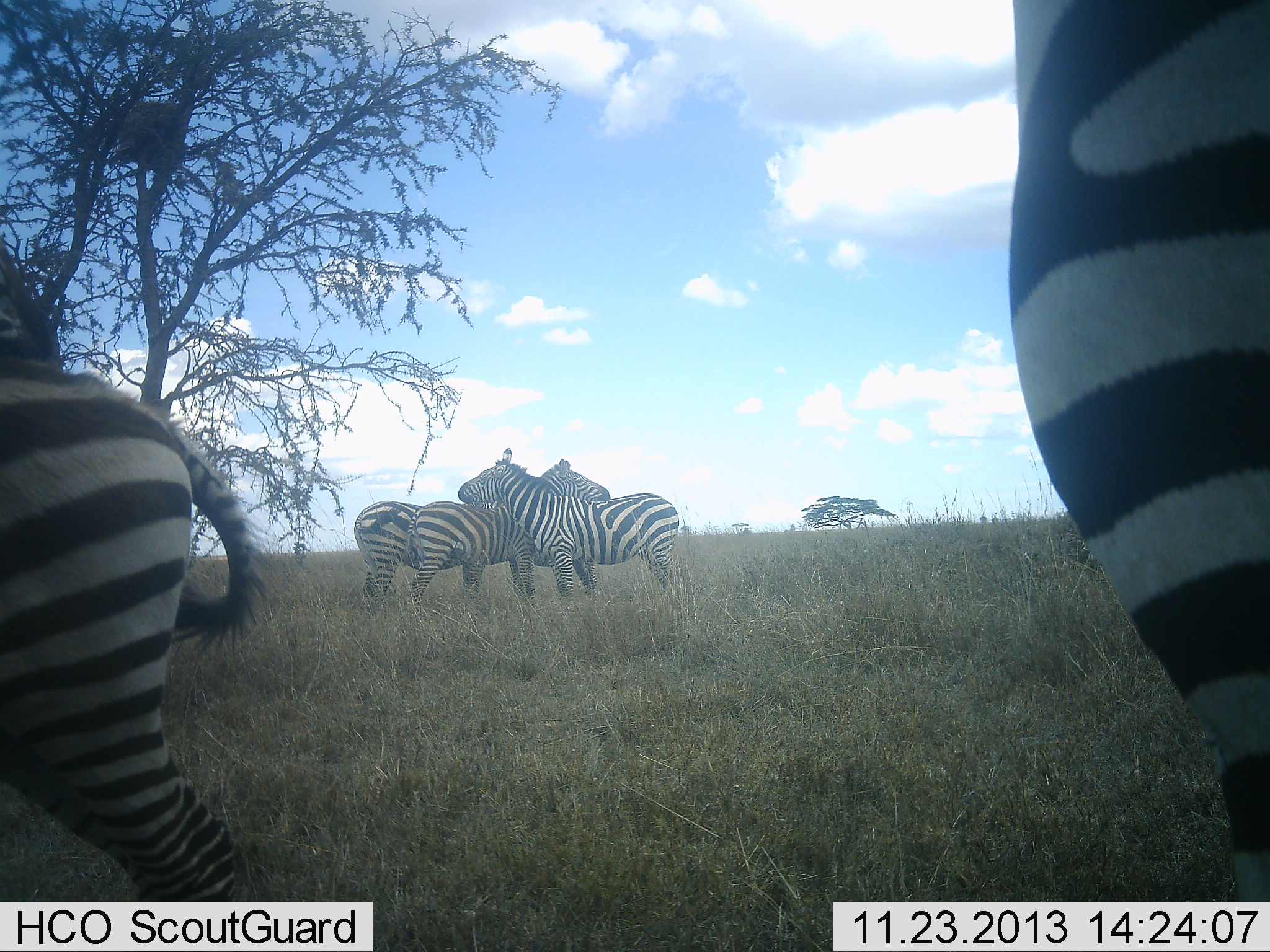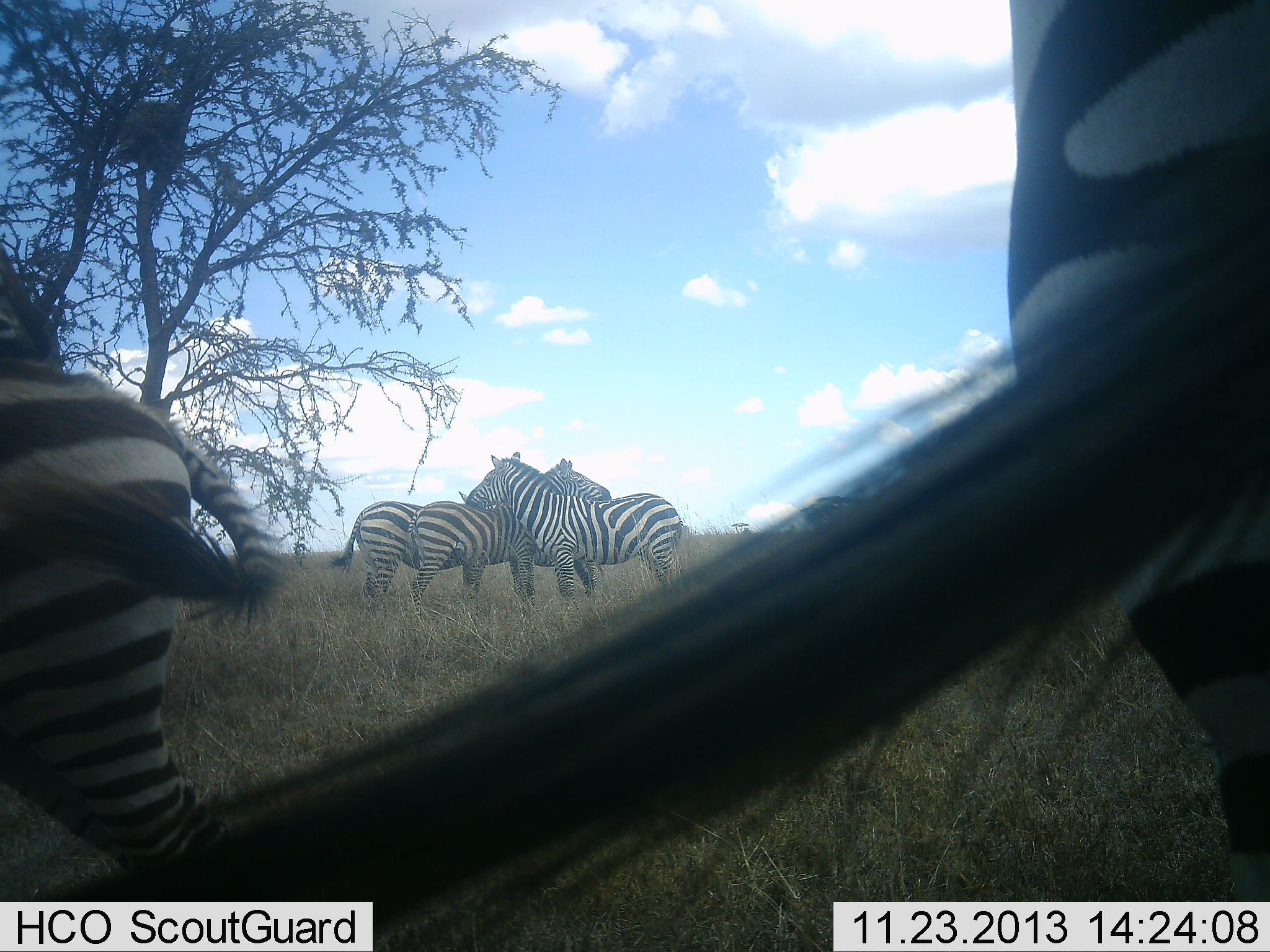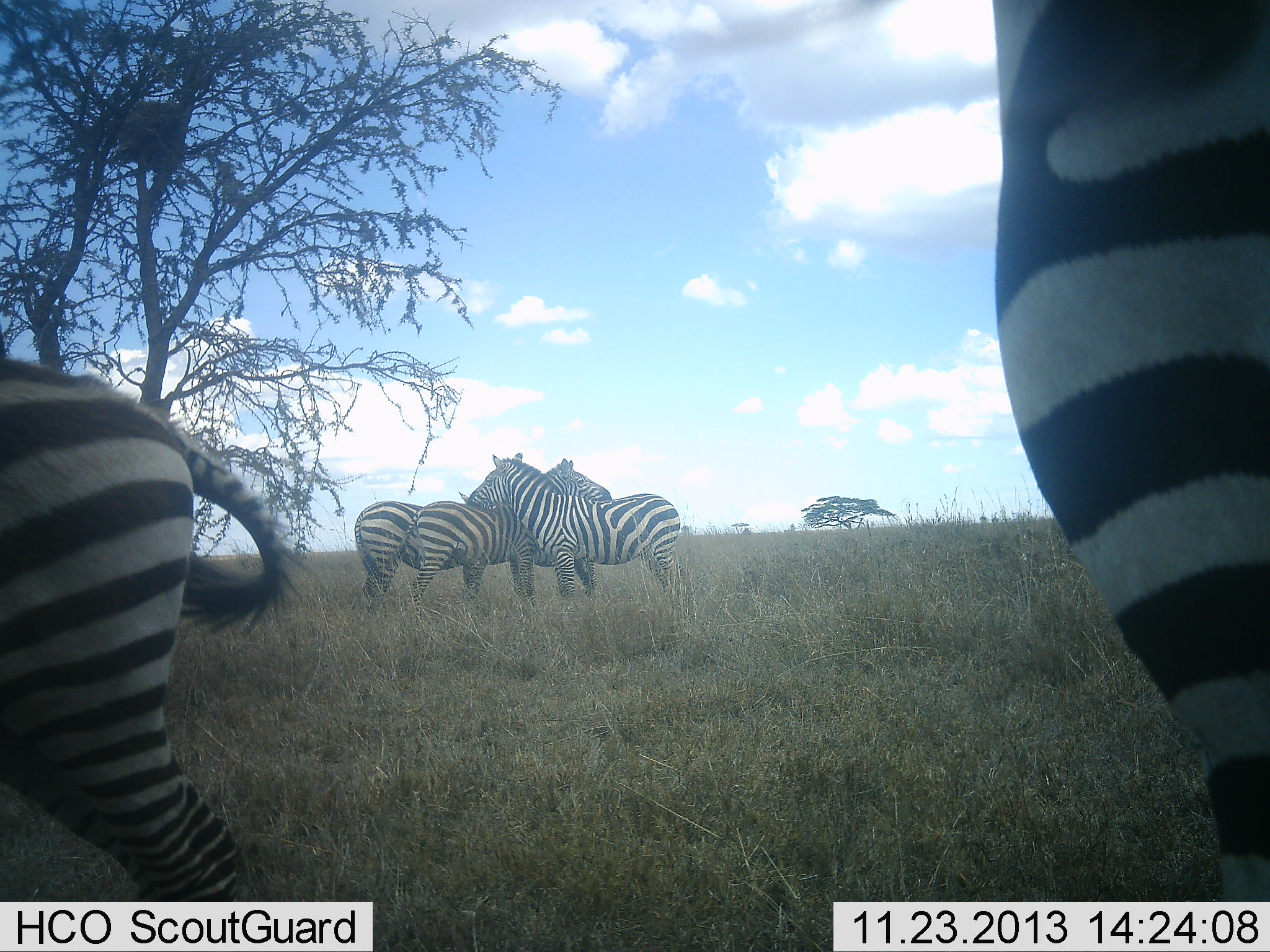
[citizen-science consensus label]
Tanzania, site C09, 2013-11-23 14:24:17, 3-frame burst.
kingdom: Animalia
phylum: Chordata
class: Mammalia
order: Perissodactyla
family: Equidae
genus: Equus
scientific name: Equus quagga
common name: plains zebra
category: zebra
Zebra (plains zebra) (Equus quagga), count 5. Behavior (volunteer vote fractions): standing 100%, resting 20%, moving 0%, interacting 50%. Young present (vote fraction): 10%. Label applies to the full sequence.